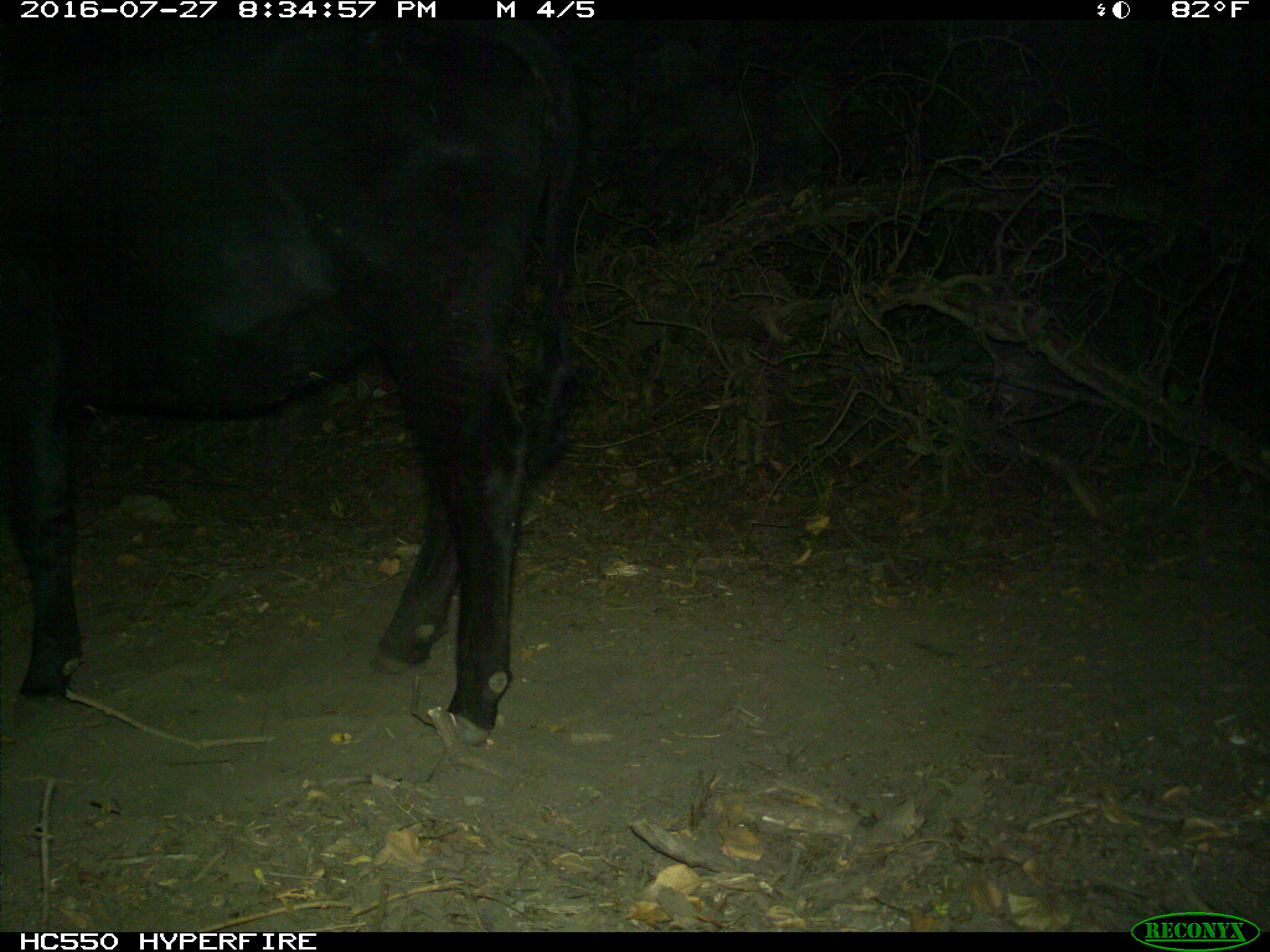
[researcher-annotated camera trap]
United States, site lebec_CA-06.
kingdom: Animalia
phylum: Chordata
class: Mammalia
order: Artiodactyla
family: Bovidae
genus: Bos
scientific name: Bos taurus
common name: domestic cow